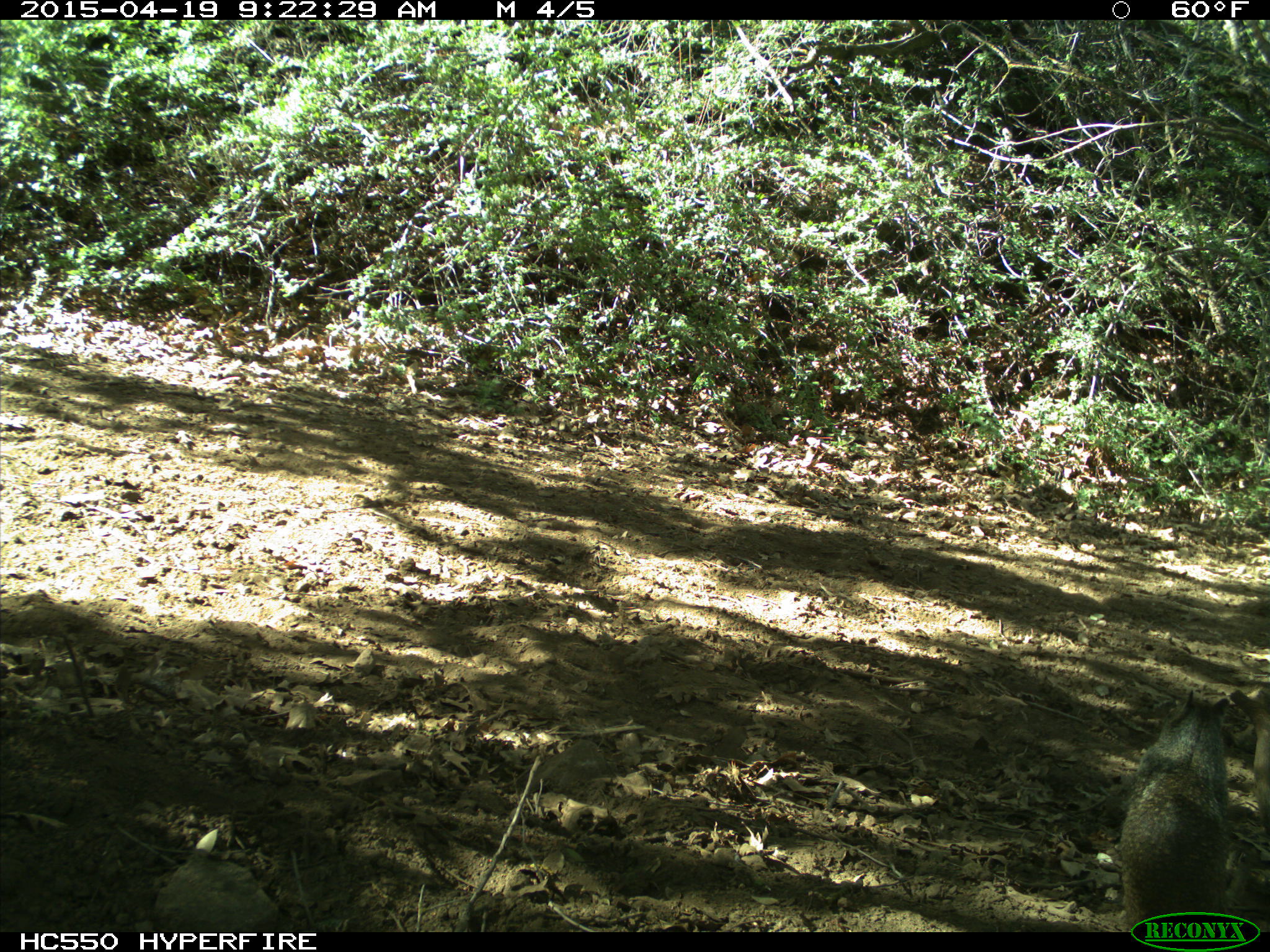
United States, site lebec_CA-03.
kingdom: Animalia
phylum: Chordata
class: Mammalia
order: Rodentia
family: Sciuridae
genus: Otospermophilus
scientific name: Otospermophilus beecheyi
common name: california ground squirrel